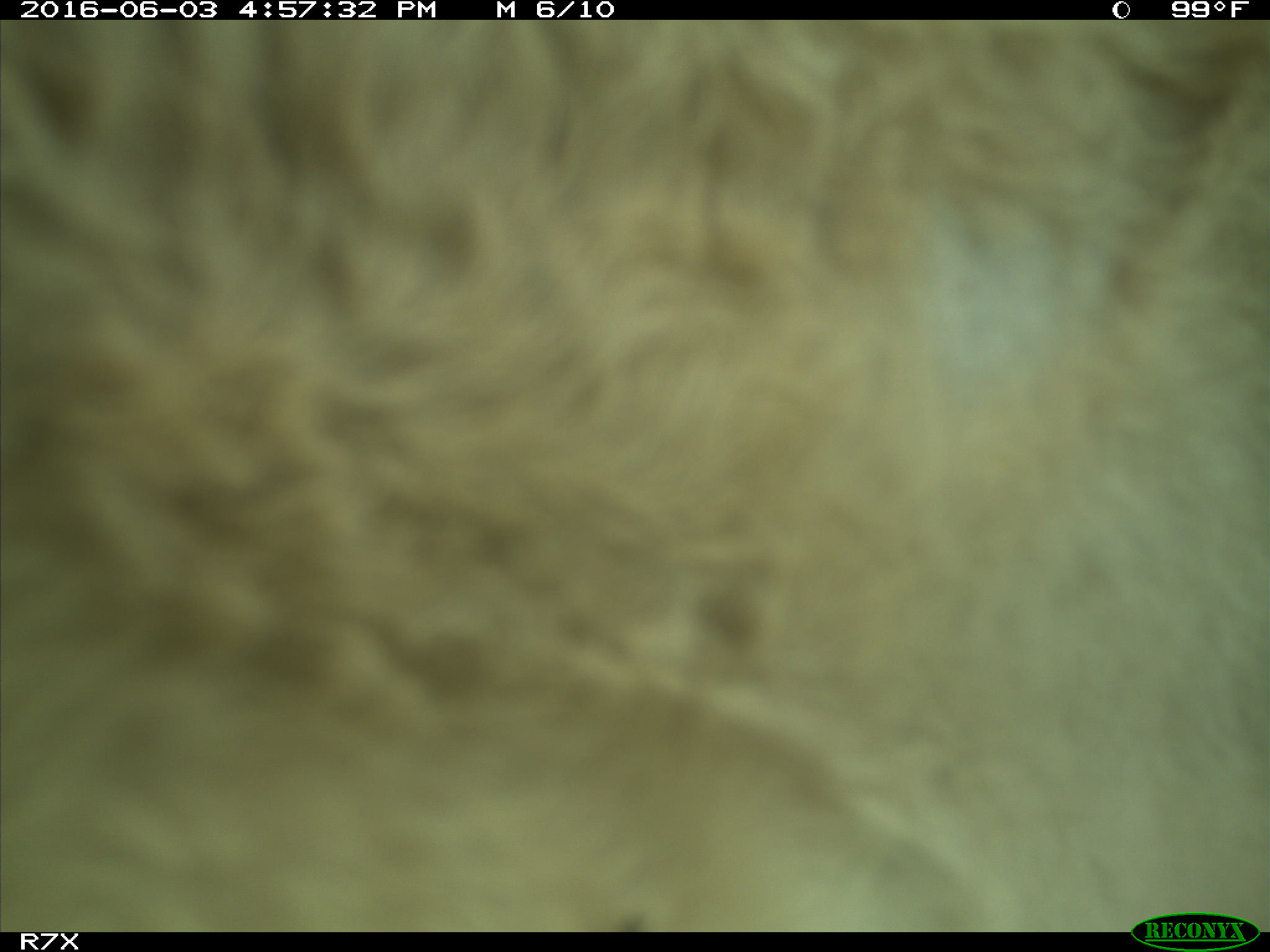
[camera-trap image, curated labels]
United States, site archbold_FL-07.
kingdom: Animalia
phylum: Chordata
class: Mammalia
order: Artiodactyla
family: Bovidae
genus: Bos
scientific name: Bos taurus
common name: domestic cow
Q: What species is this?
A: Bos taurus (domestic cow).